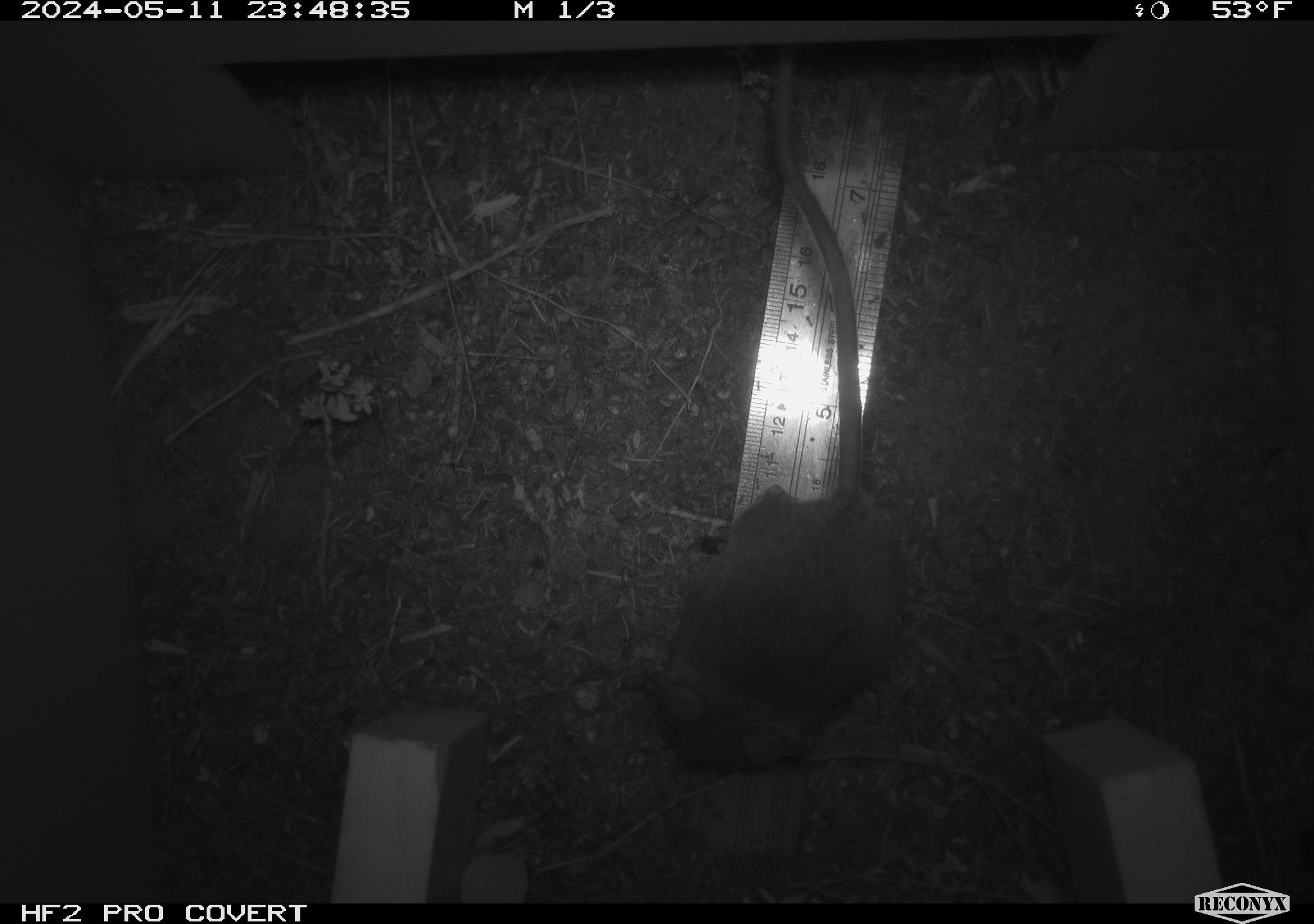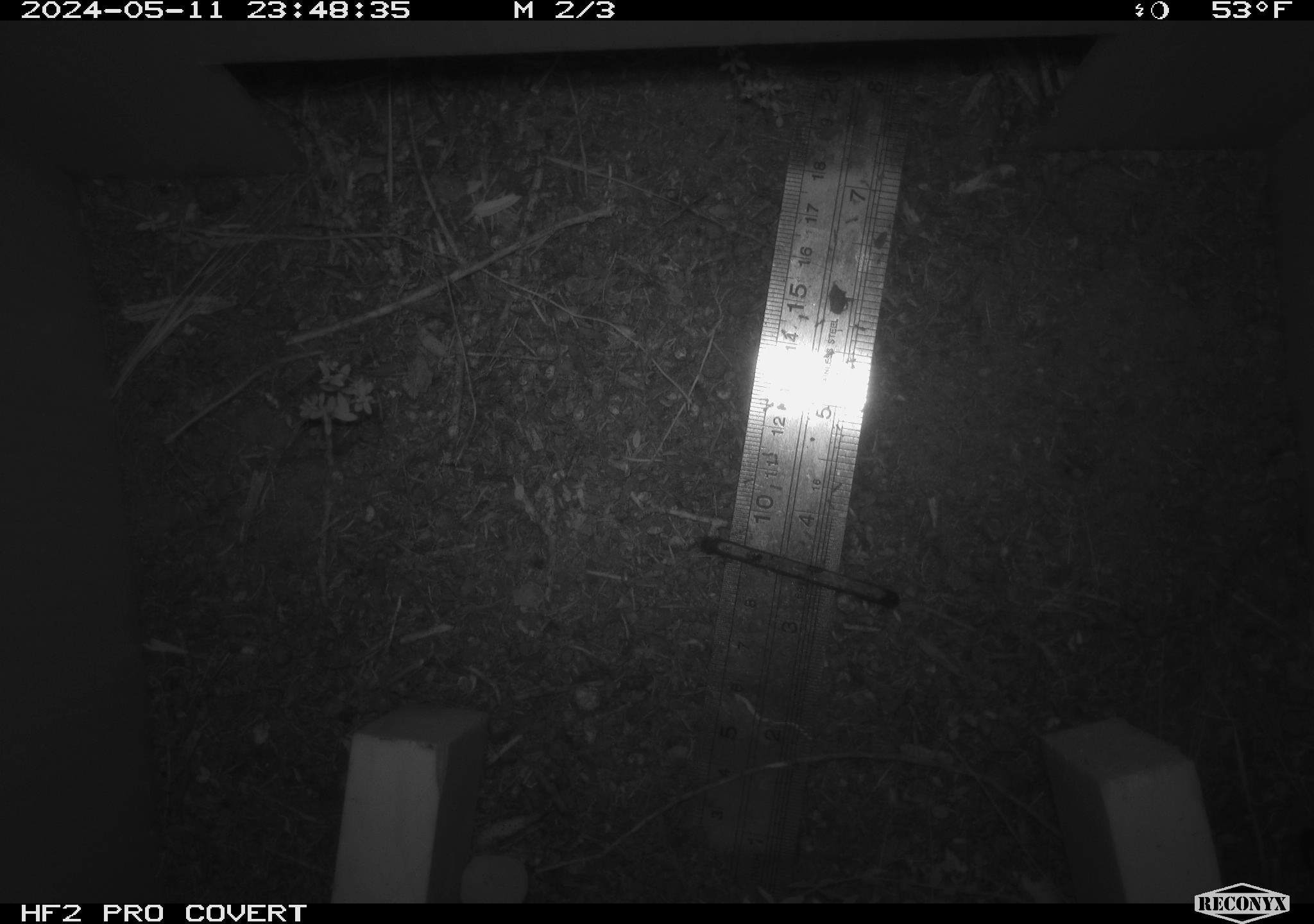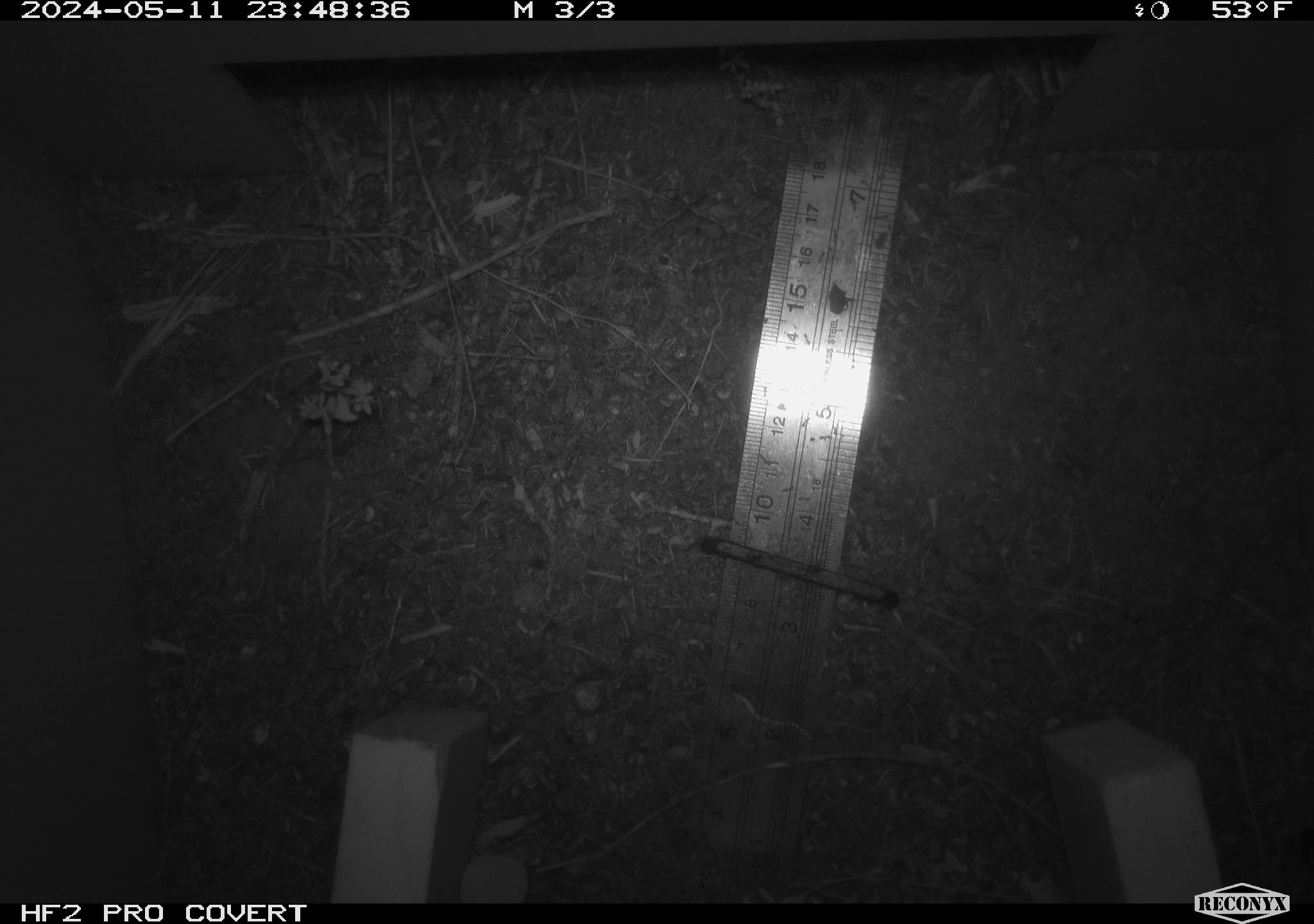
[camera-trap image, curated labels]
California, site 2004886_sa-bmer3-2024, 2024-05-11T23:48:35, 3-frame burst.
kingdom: Animalia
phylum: Chordata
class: Mammalia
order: Rodentia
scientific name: Rodentia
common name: mouse species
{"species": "mouse species (Rodentia)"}